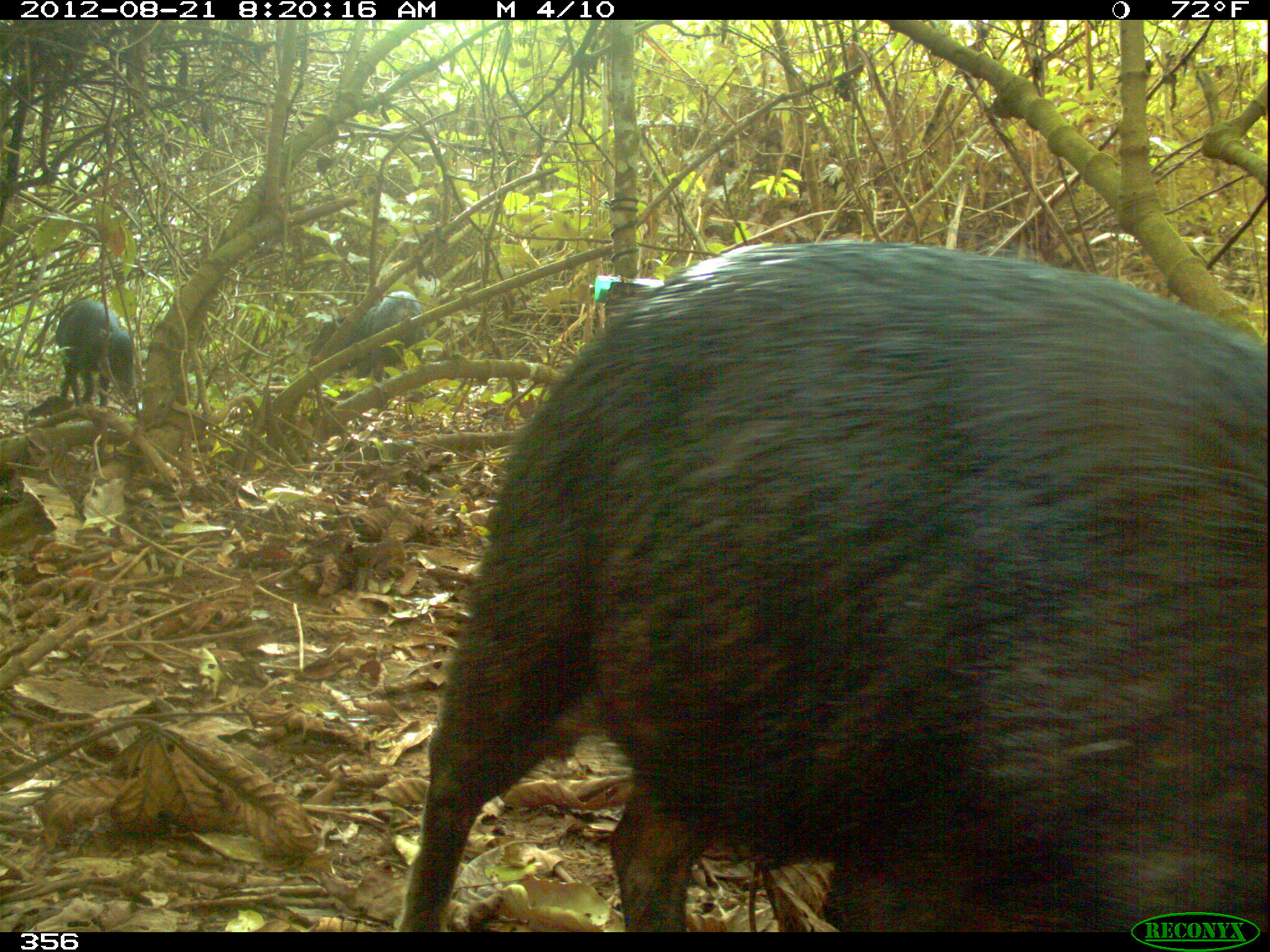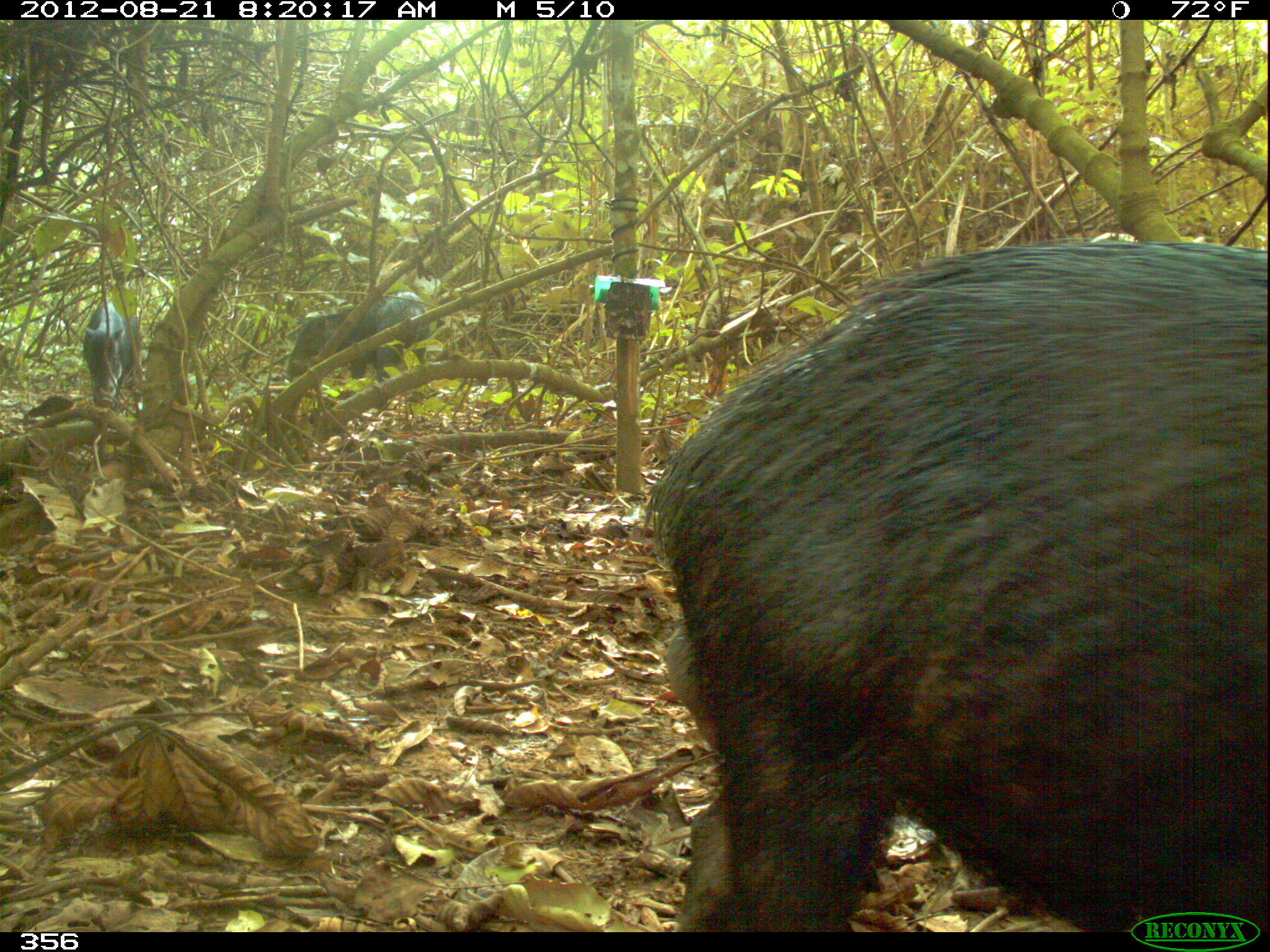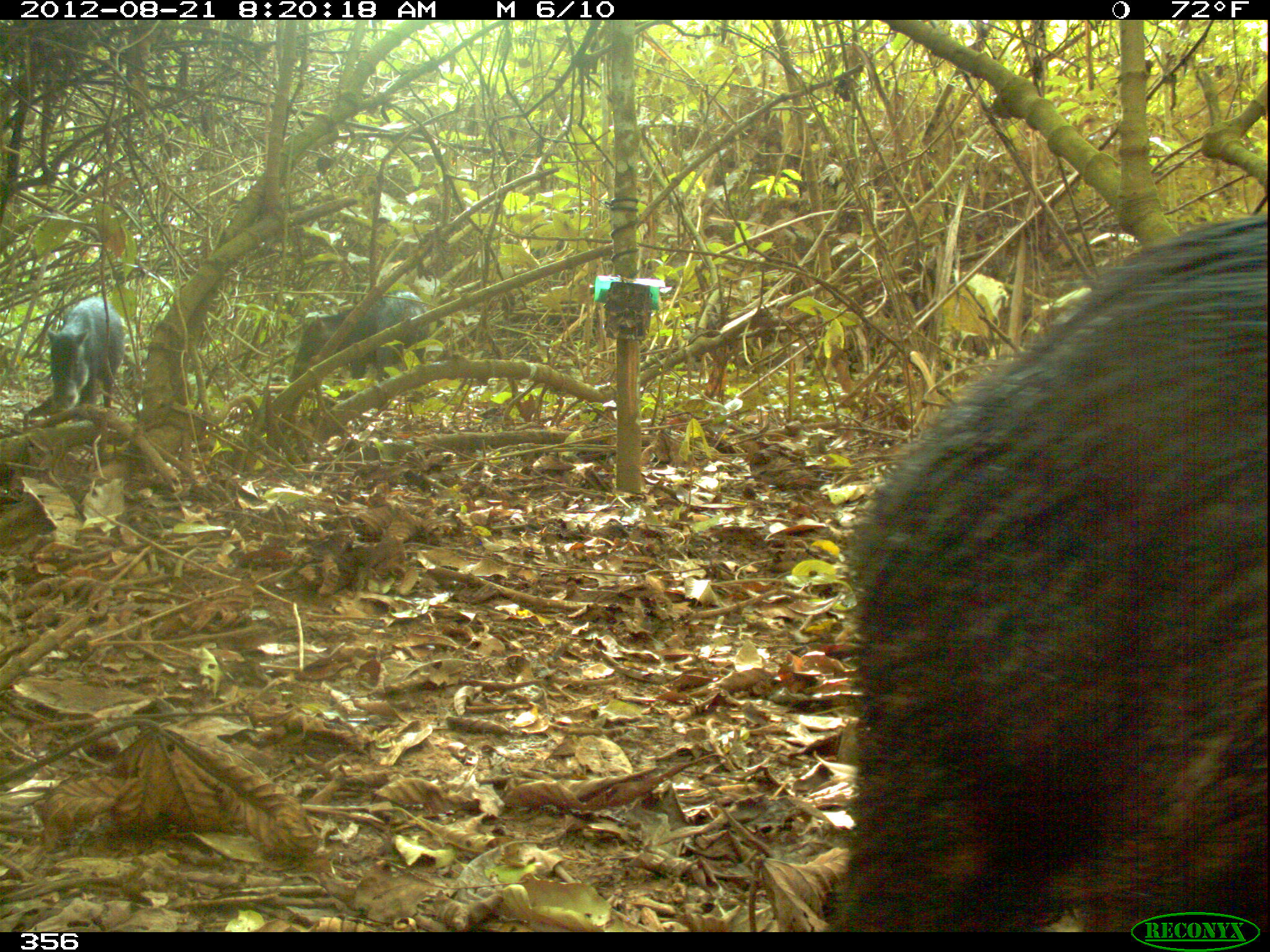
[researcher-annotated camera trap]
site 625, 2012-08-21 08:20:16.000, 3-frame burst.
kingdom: Animalia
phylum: Chordata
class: Mammalia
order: Artiodactyla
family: Tayassuidae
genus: Tayassu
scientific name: Tayassu pecari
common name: white-lipped peccary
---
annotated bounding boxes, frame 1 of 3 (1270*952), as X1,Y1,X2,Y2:
tayassu pecari: 394,239,1267,931; 308,291,428,375; 54,299,135,408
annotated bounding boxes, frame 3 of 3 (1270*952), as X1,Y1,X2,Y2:
tayassu pecari: 837,214,1267,932; 287,291,426,382; 46,296,126,411